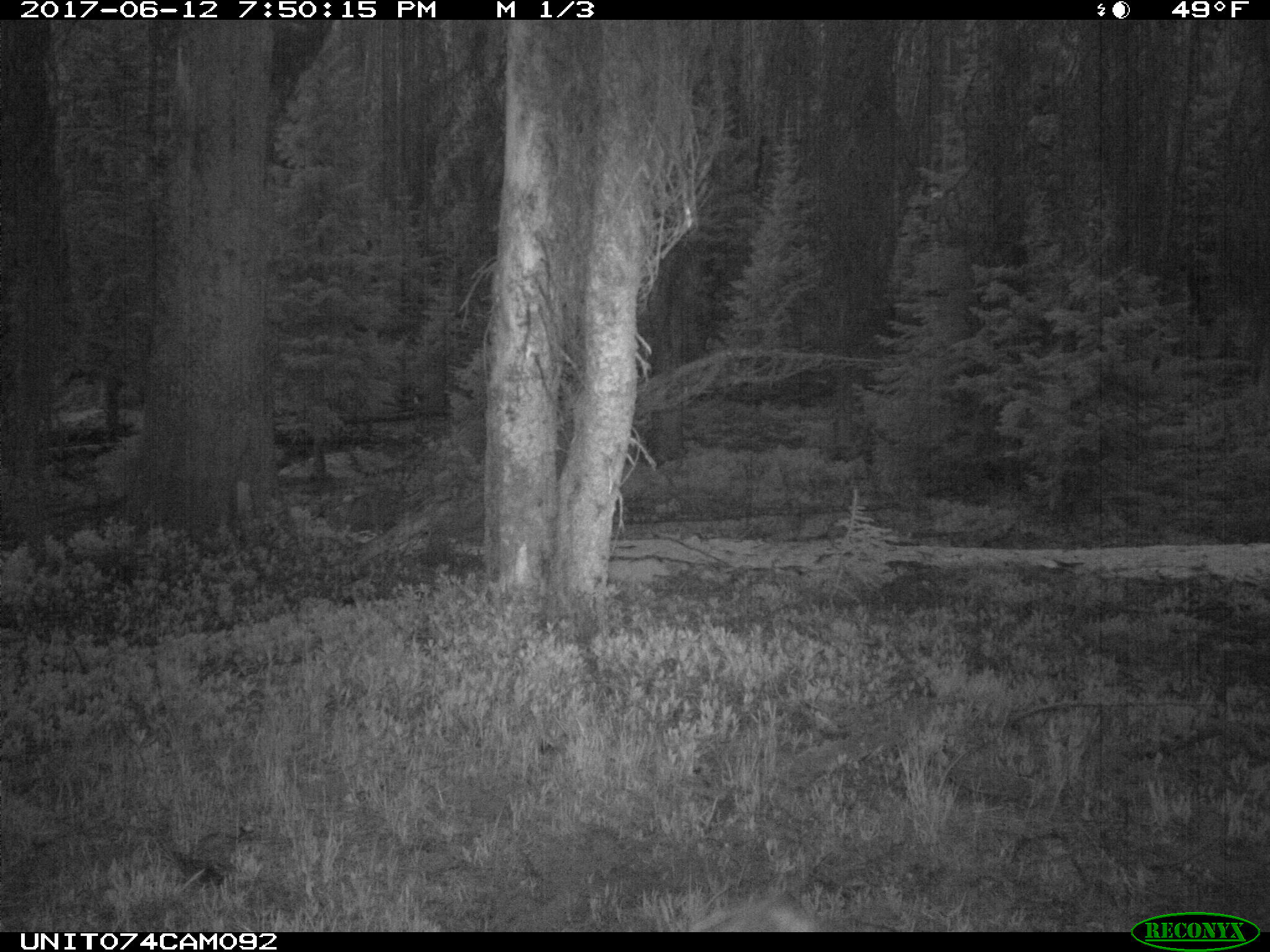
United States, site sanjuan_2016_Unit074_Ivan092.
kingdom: Animalia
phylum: Chordata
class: Mammalia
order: Artiodactyla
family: Cervidae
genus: Odocoileus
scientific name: Odocoileus hemionus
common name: mule deer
Odocoileus hemionus (mule deer).